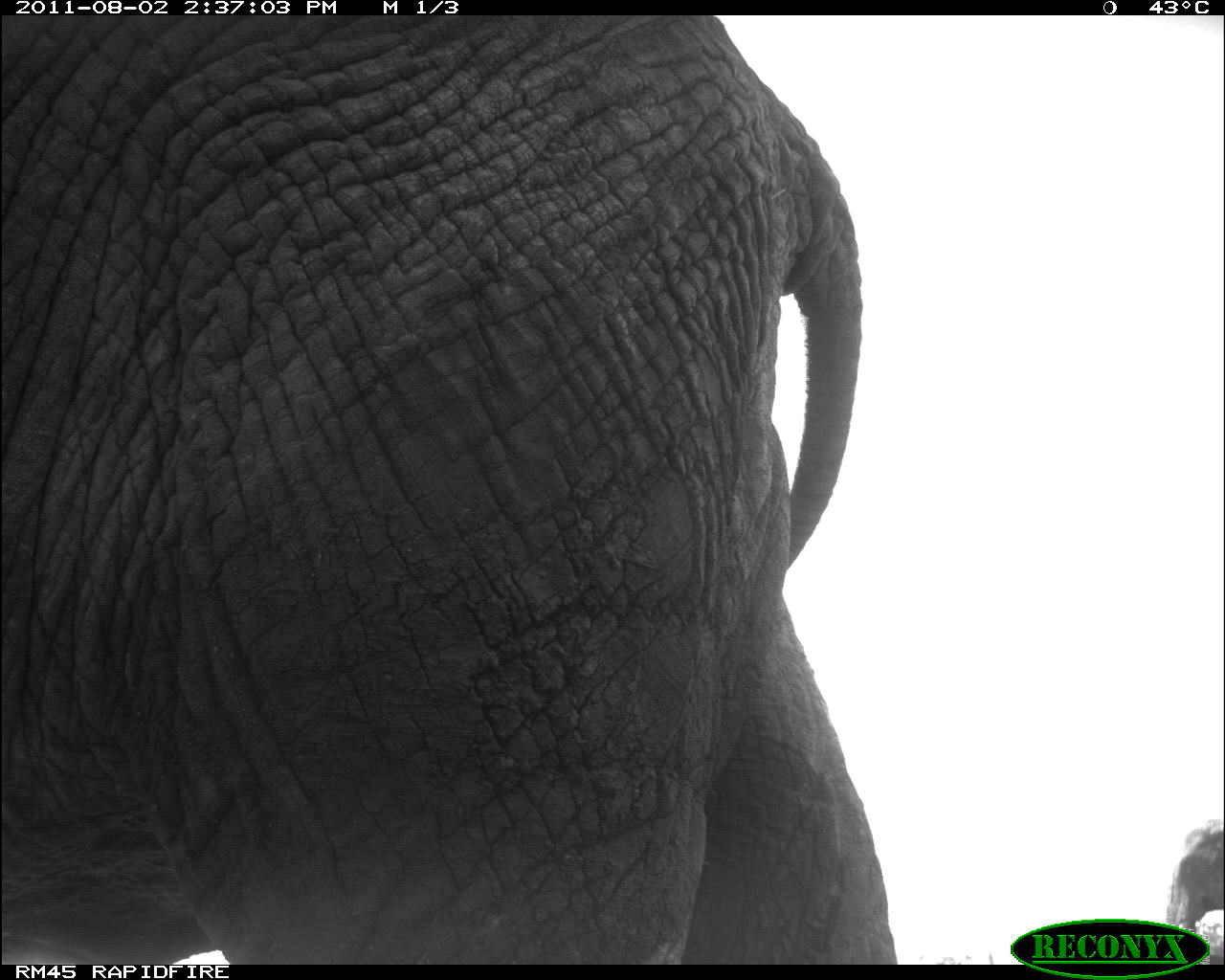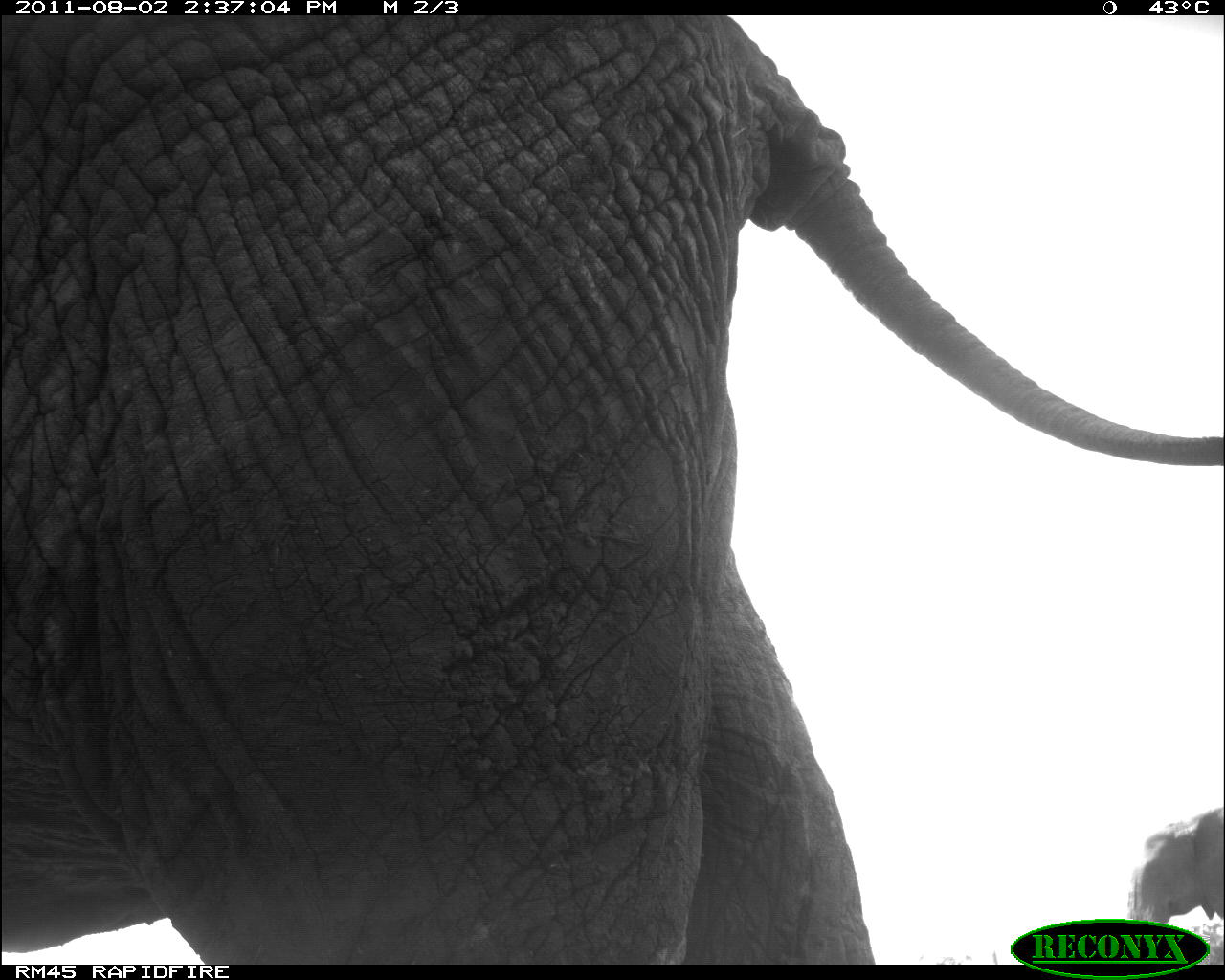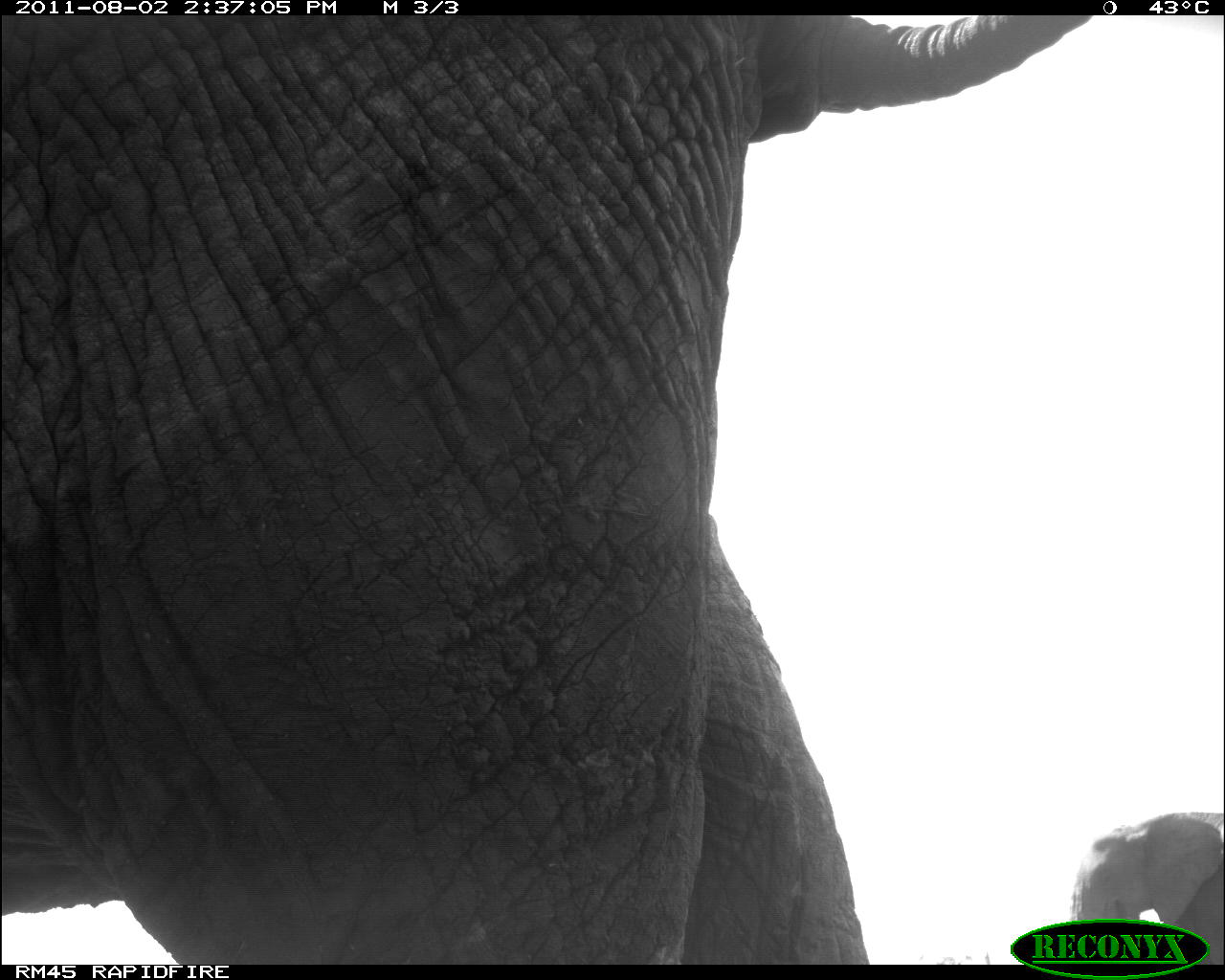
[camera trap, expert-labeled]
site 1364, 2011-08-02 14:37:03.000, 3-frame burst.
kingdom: Animalia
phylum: Chordata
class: Mammalia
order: Proboscidea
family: Elephantidae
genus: Loxodonta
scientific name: Loxodonta africana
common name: african bush elephant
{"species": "Loxodonta africana (african bush elephant)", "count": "2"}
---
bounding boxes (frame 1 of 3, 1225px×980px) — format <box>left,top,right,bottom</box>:
loxodonta africana: <box>0,18,899,960</box>; <box>1163,825,1225,937</box>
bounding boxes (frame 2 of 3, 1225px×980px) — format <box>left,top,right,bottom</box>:
loxodonta africana: <box>0,18,1225,960</box>; <box>1123,803,1225,925</box>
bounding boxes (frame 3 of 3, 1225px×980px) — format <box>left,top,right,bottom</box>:
loxodonta africana: <box>0,16,1091,960</box>; <box>1068,805,1225,958</box>